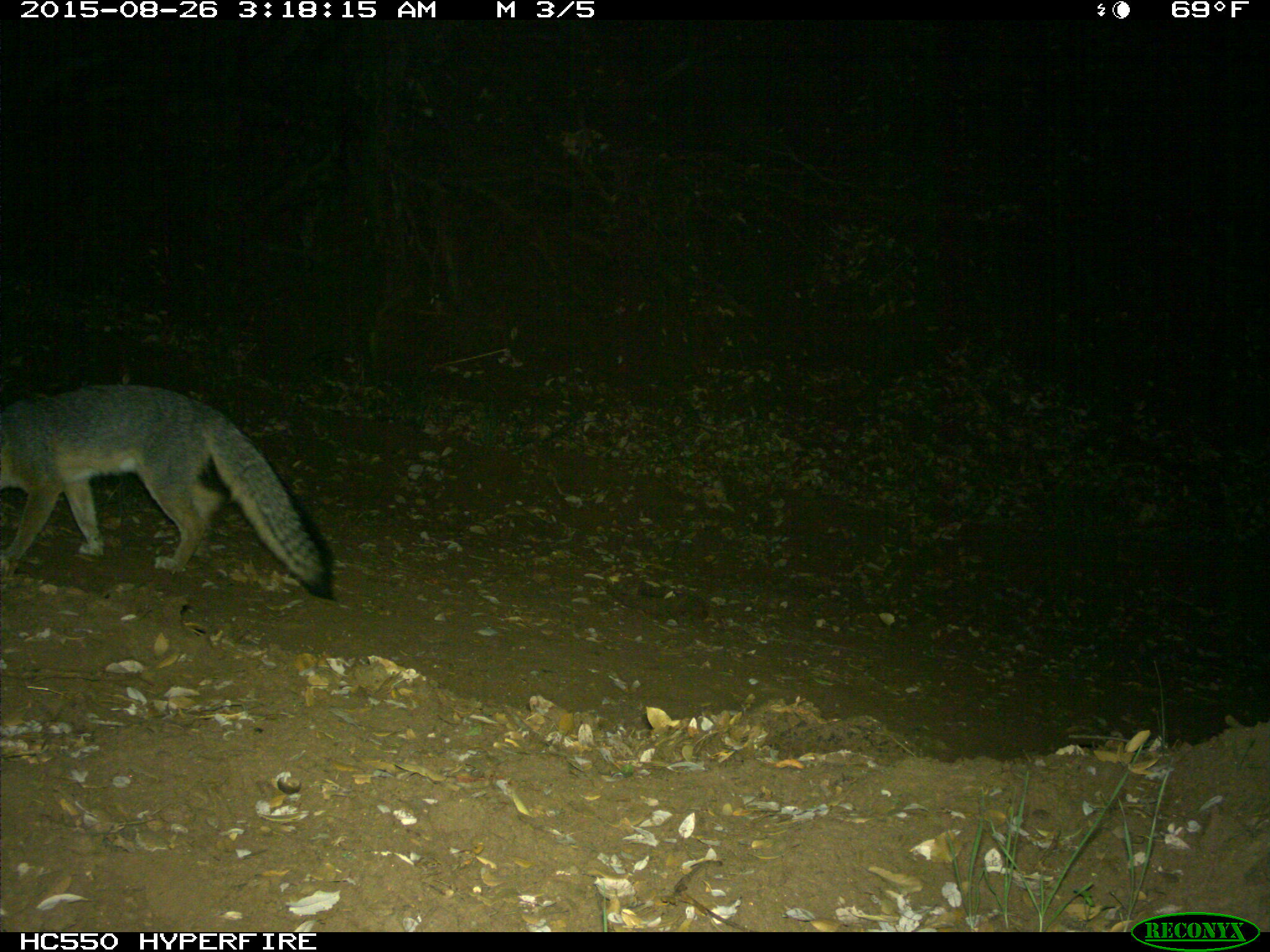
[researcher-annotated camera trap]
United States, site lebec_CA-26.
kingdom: Animalia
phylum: Chordata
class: Mammalia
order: Carnivora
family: Canidae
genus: Urocyon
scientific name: Urocyon cinereoargenteus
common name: gray fox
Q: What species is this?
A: Urocyon cinereoargenteus (gray fox).